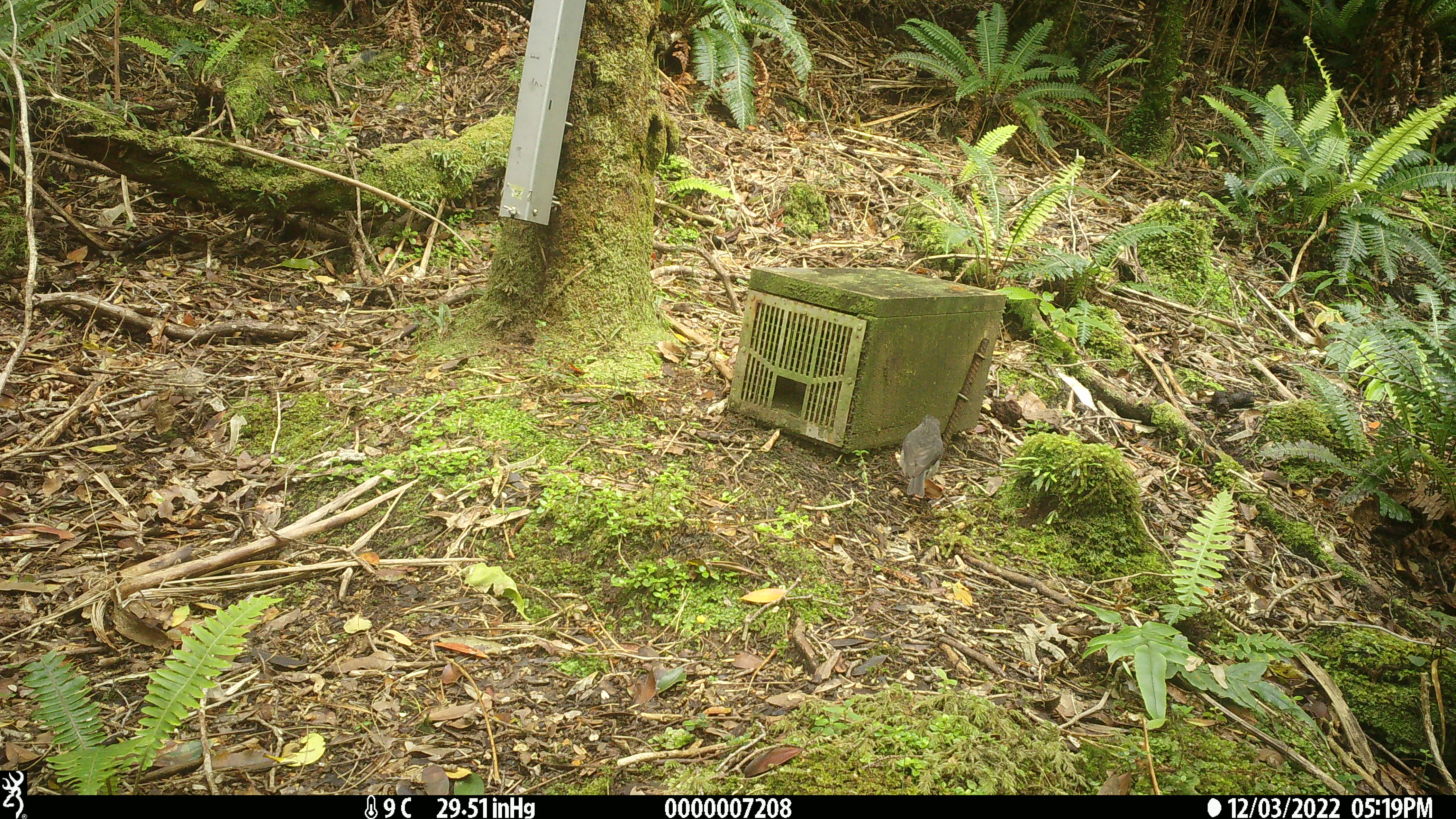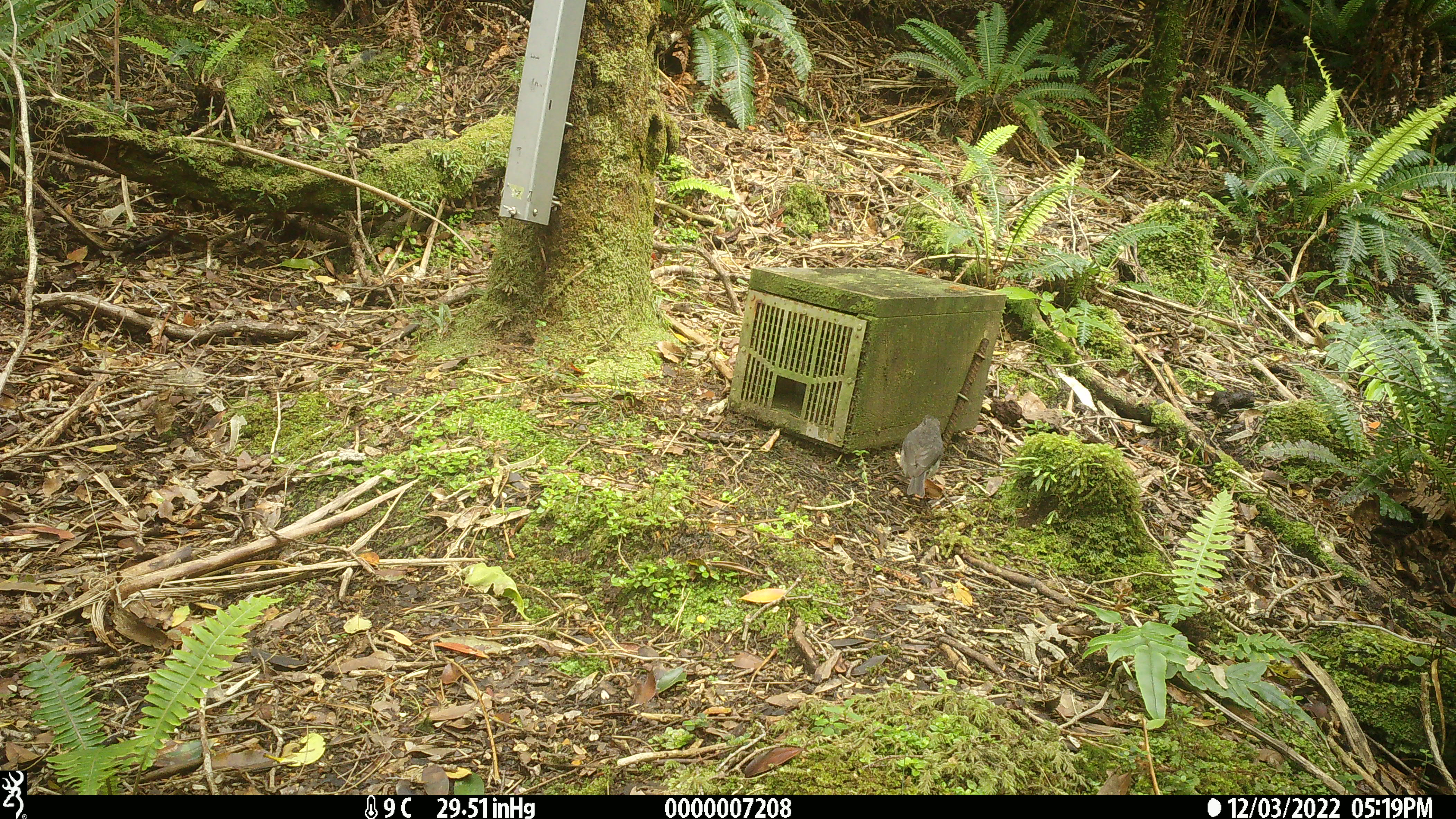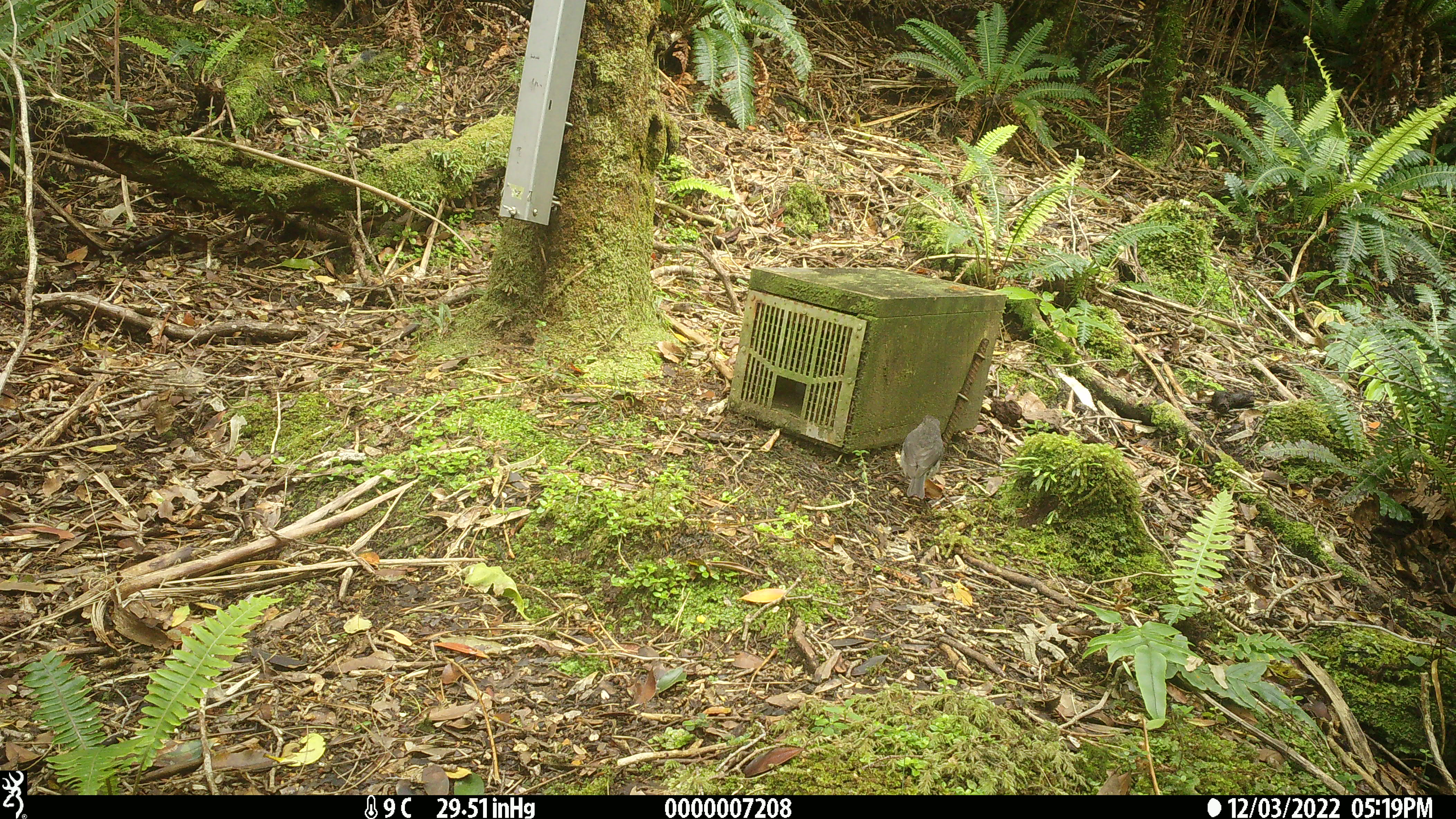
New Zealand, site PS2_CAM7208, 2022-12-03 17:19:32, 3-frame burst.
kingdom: Animalia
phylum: Chordata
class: Aves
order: Passeriformes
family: Petroicidae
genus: Petroica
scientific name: Petroica australis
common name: new zealand robin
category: robin